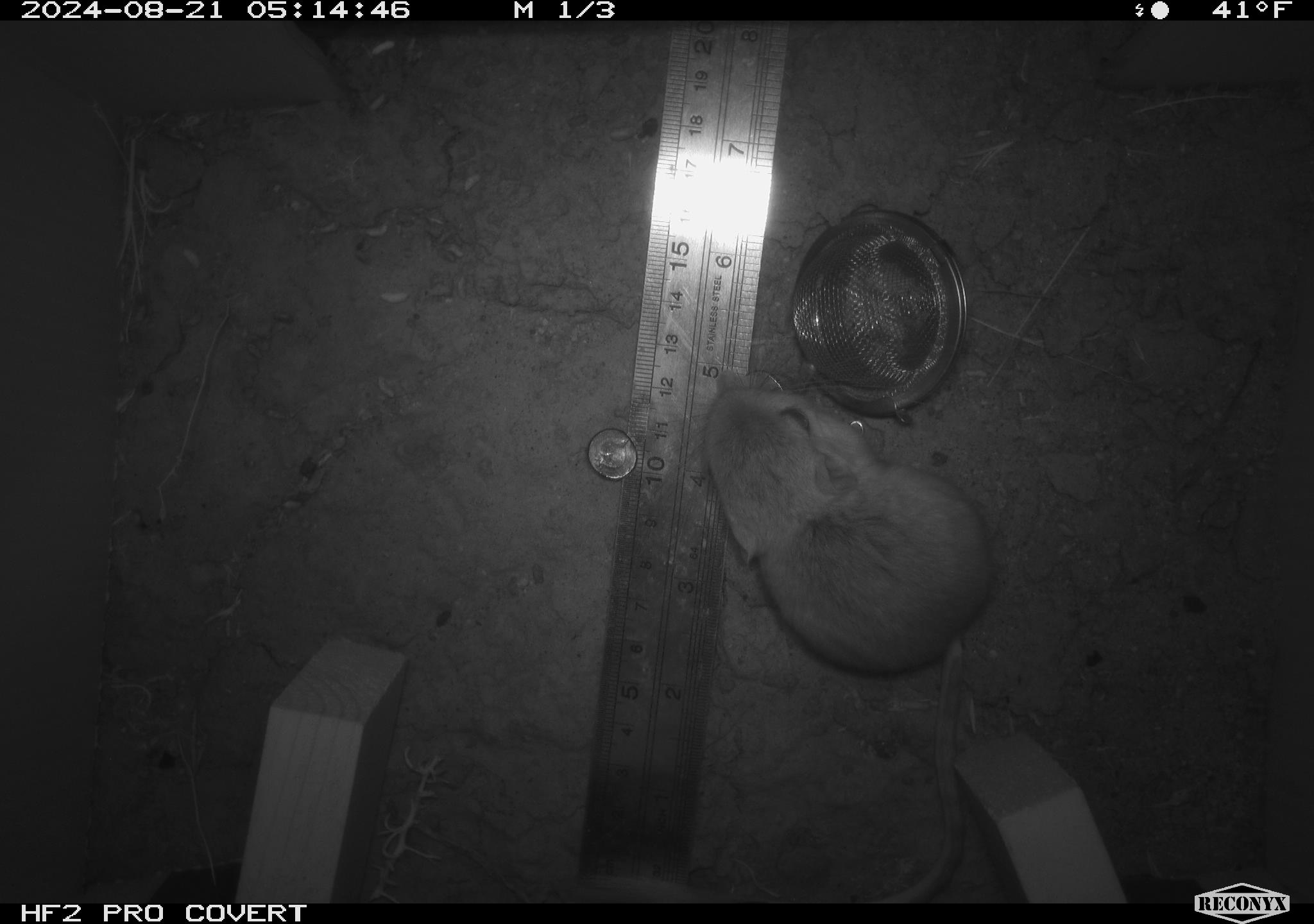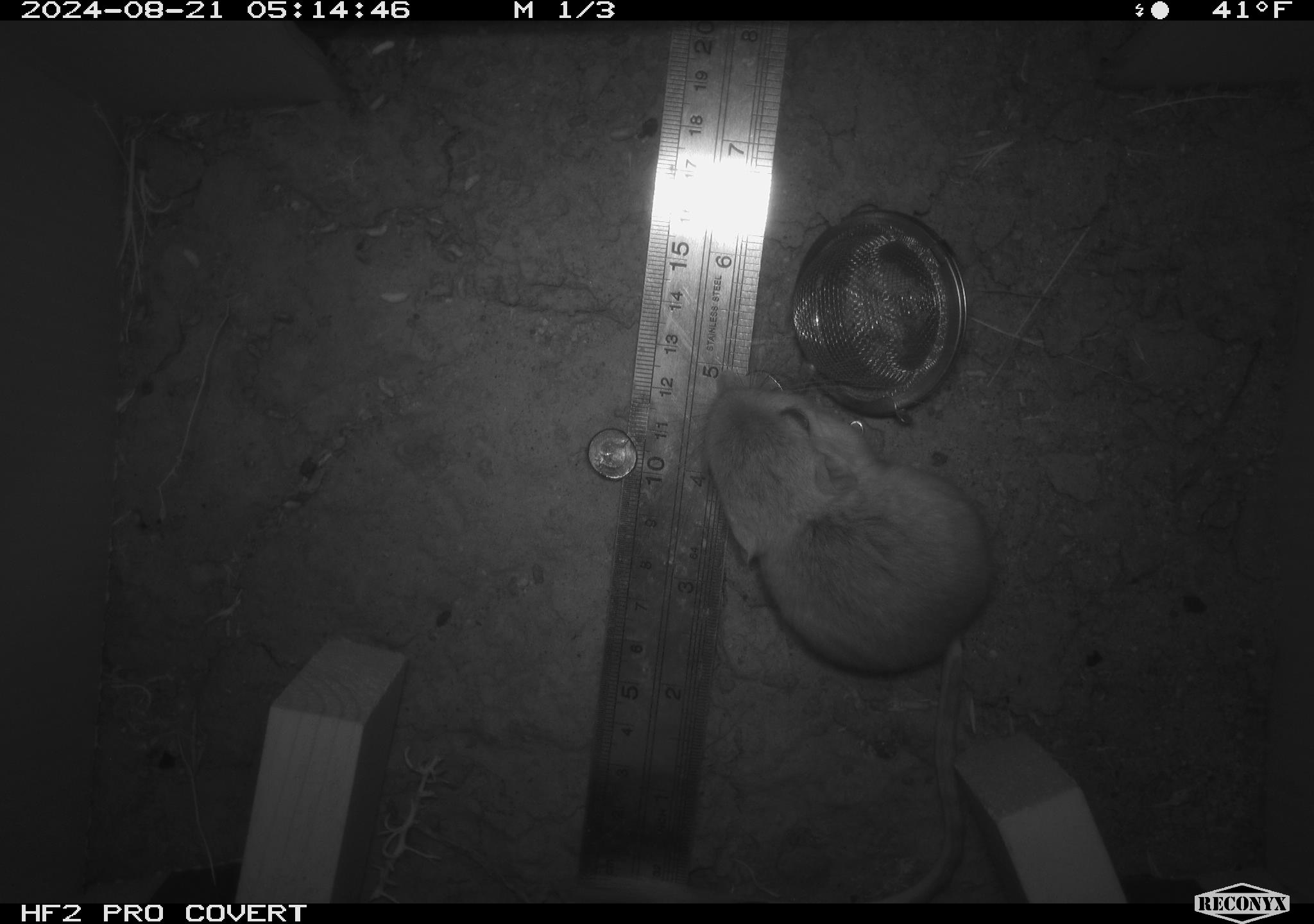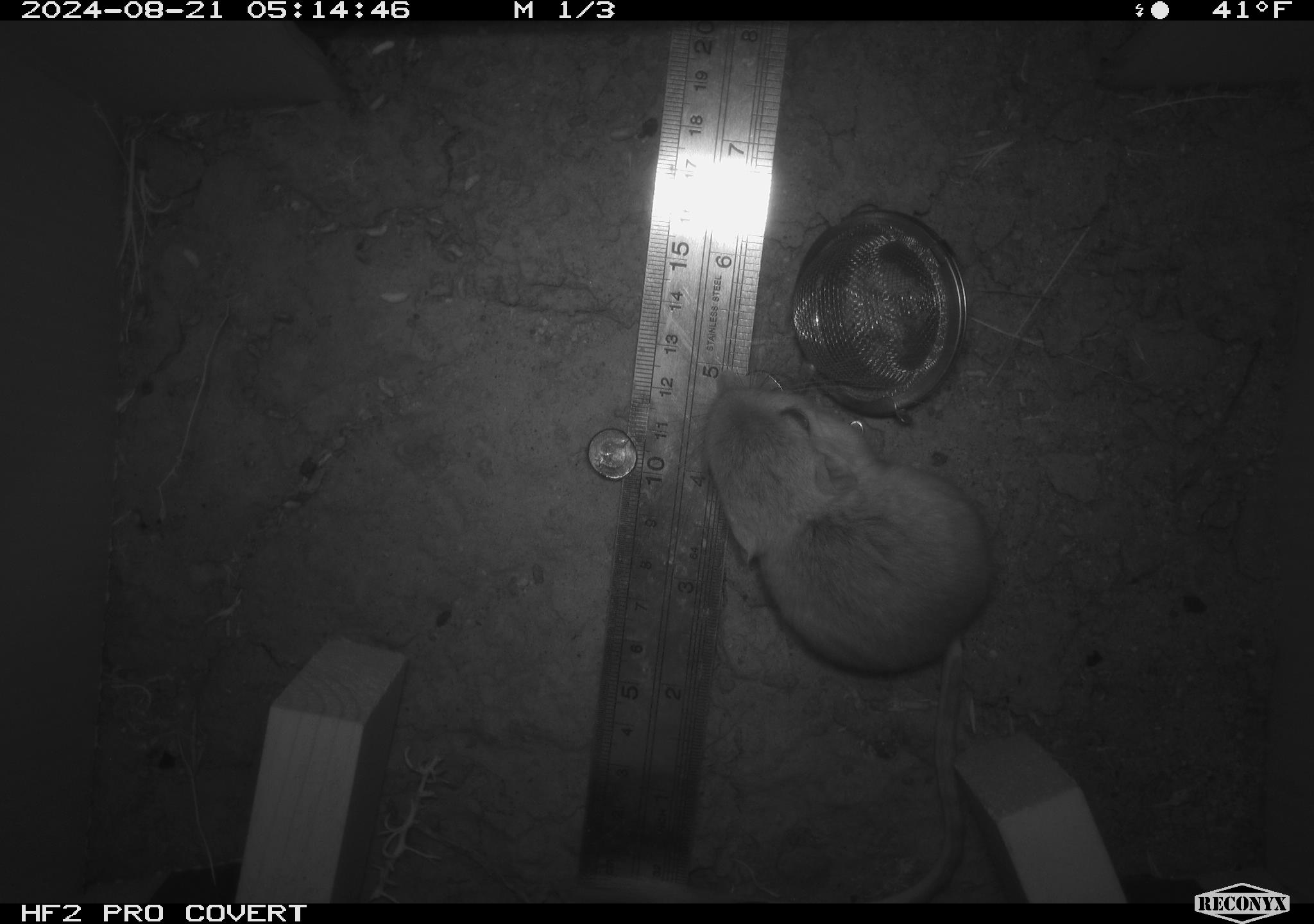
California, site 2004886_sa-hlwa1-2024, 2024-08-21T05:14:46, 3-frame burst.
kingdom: Animalia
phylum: Chordata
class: Mammalia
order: Rodentia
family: Heteromyidae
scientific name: Heteromyidae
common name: kangaroo rats and pocket mice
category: heteromyidae family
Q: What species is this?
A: Heteromyidae family (kangaroo rats and pocket mice) (Heteromyidae).